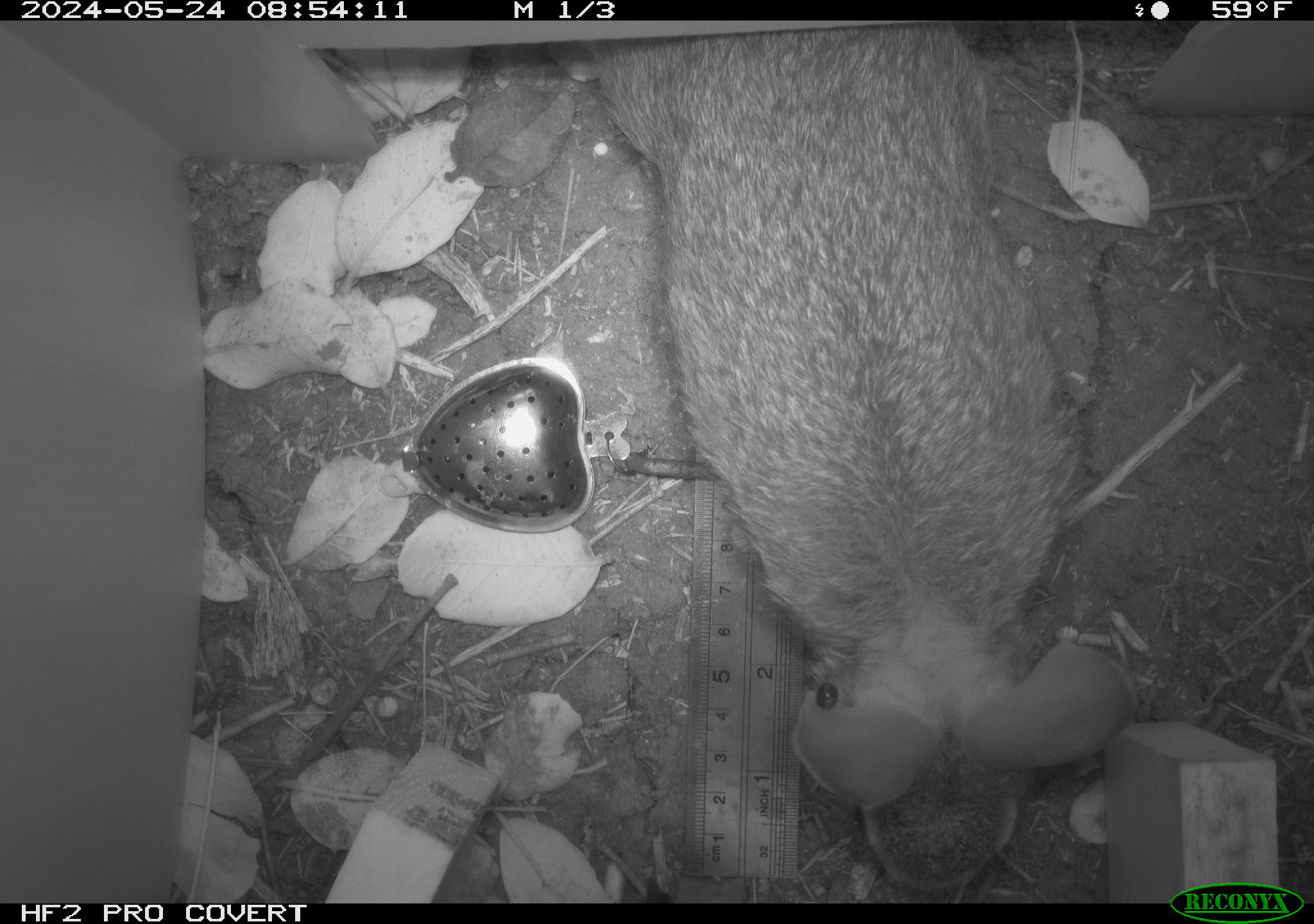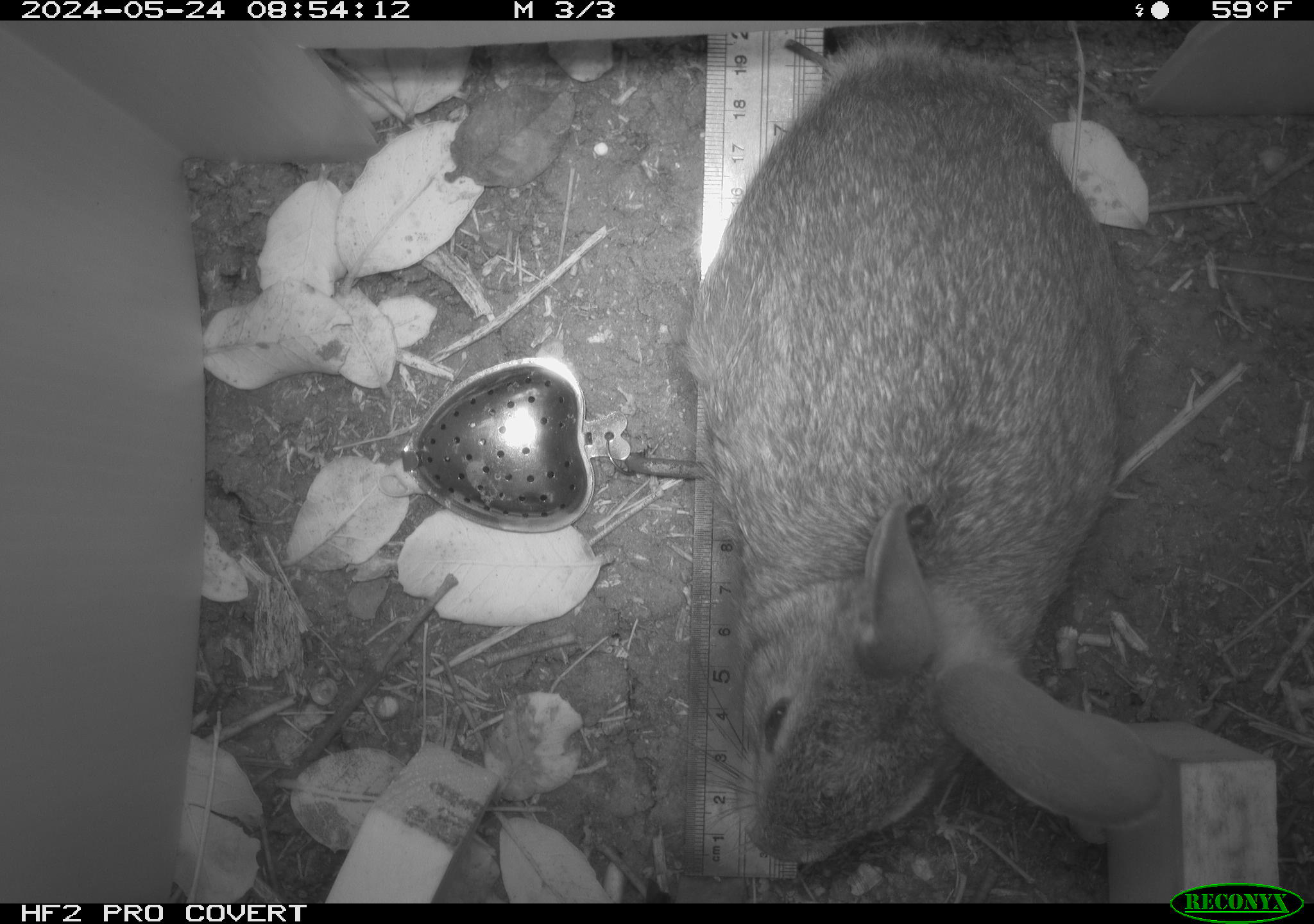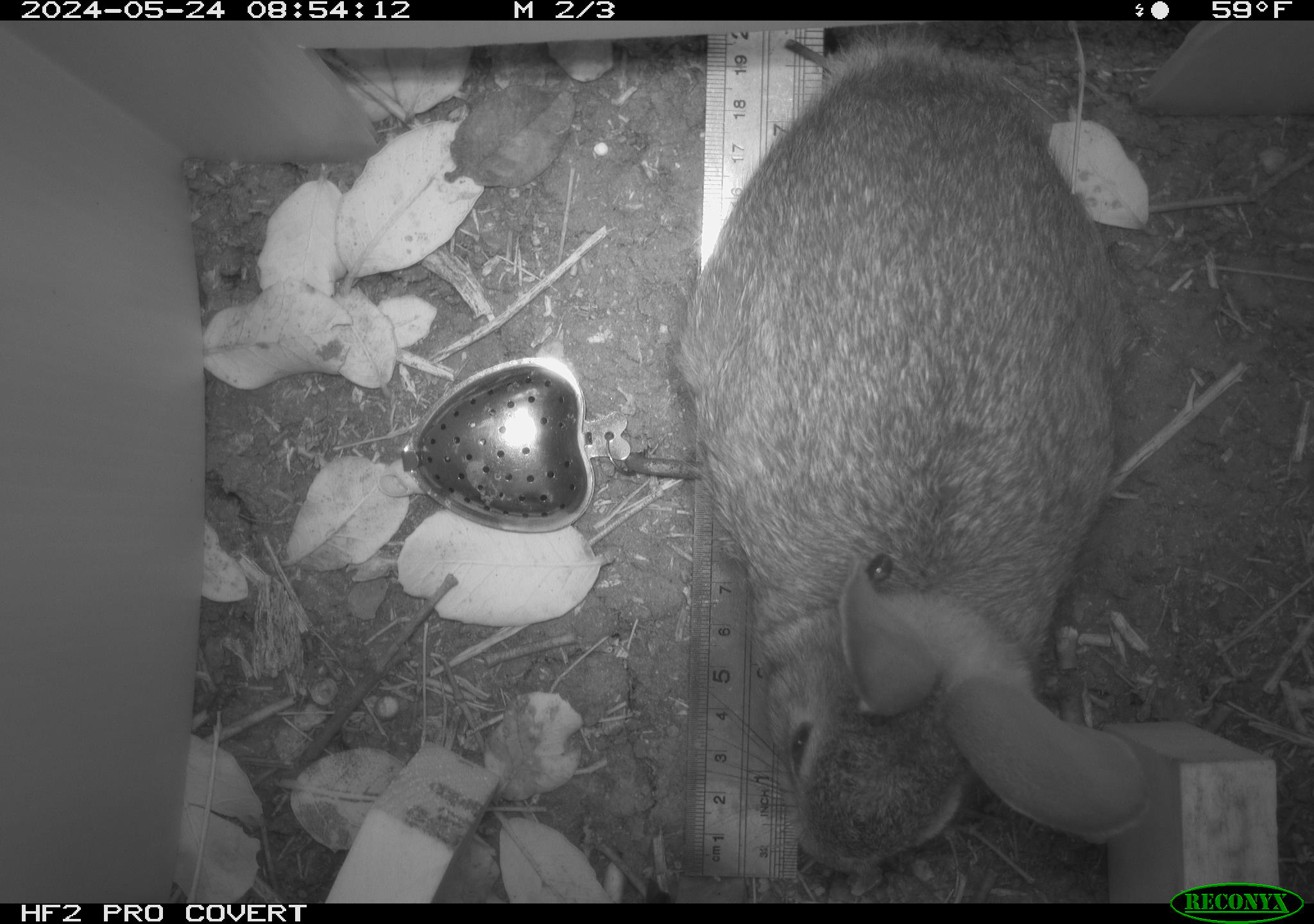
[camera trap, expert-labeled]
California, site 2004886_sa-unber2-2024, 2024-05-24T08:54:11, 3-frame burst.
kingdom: Animalia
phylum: Chordata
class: Mammalia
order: Lagomorpha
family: Leporidae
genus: Sylvilagus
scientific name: Sylvilagus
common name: cottontail rabbits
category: sylvilagus species